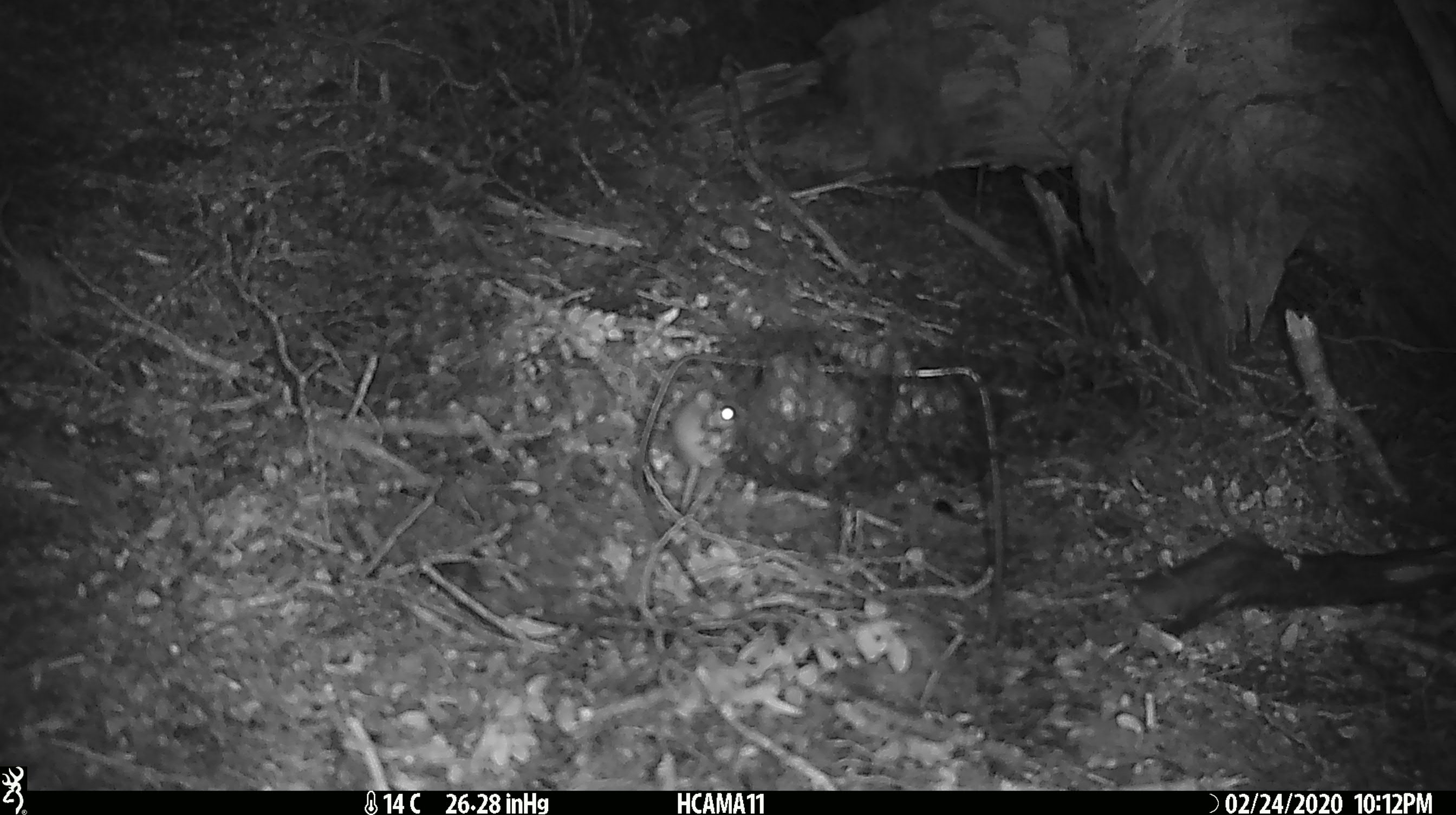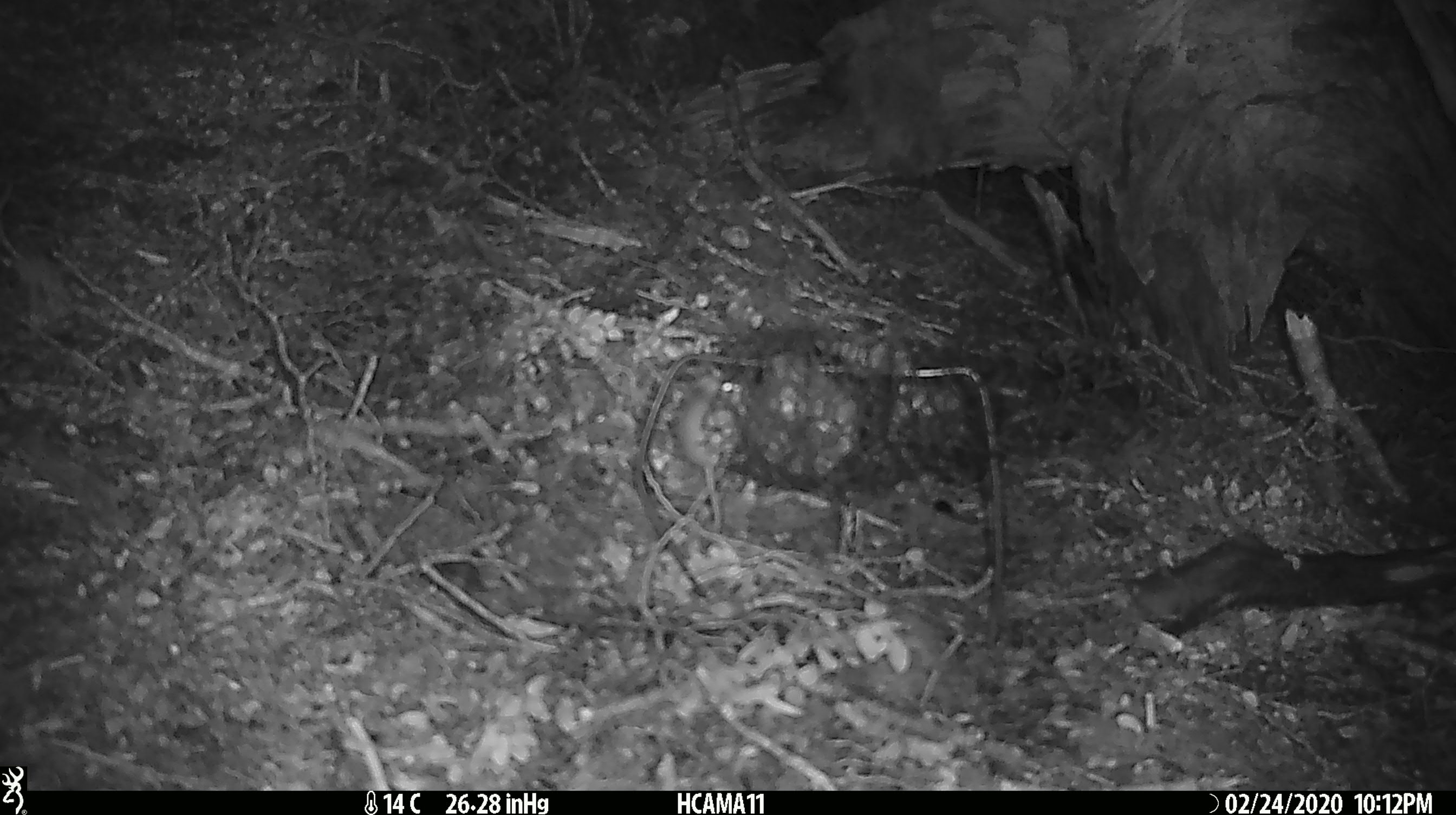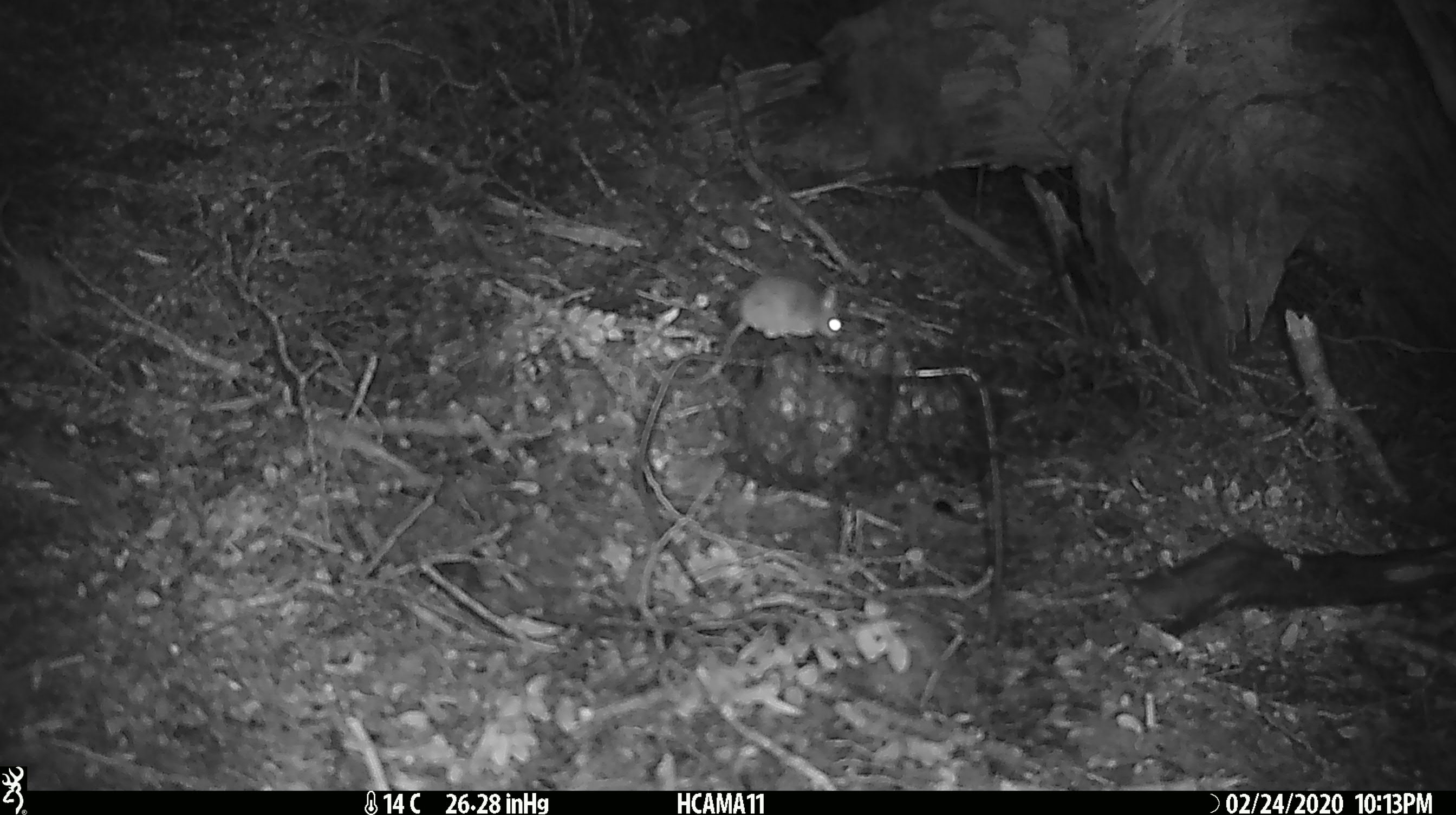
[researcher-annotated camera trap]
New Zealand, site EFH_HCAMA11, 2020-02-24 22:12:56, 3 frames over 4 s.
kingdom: Animalia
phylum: Chordata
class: Mammalia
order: Rodentia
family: Muridae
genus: Mus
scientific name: Mus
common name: mouse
Mouse (Mus).